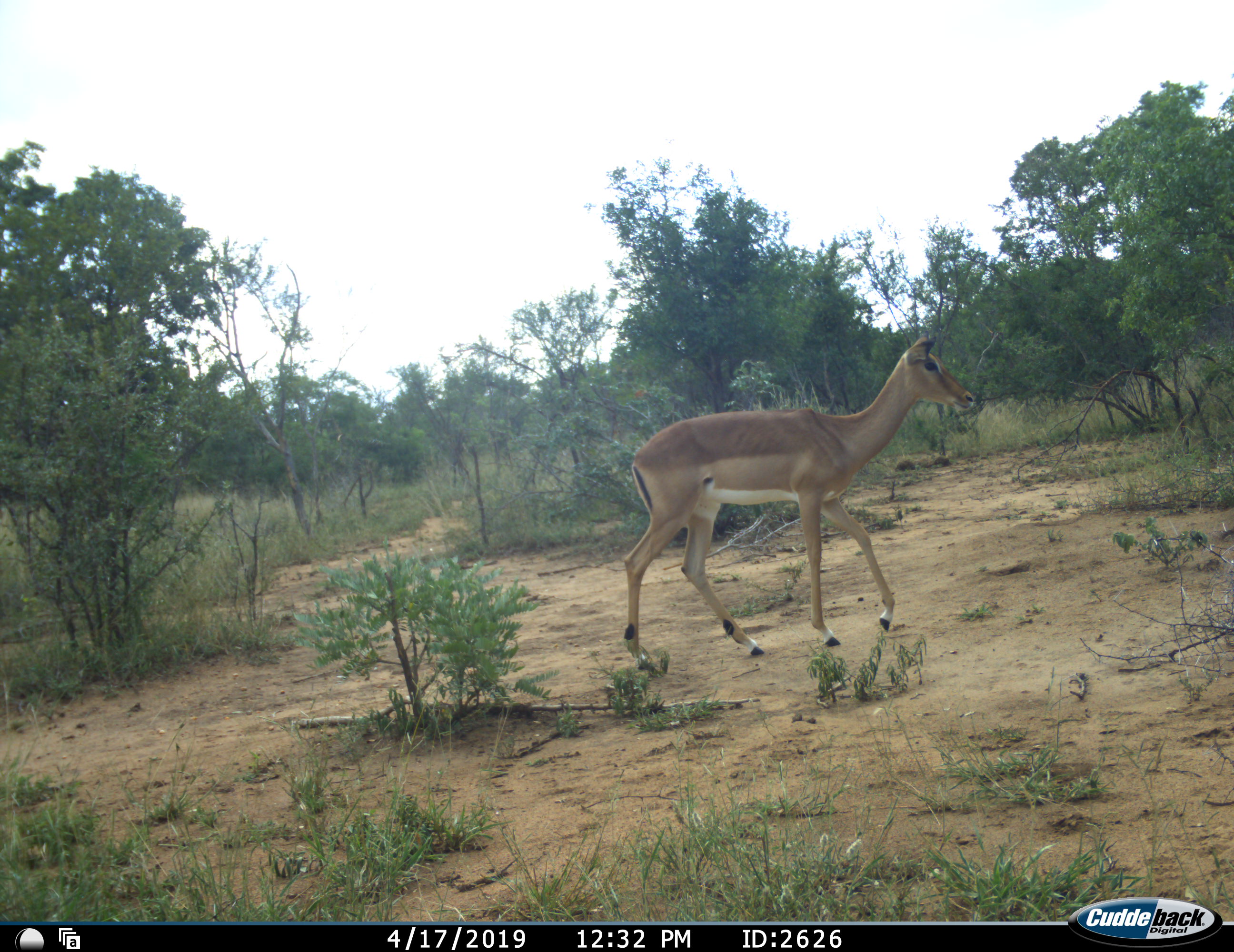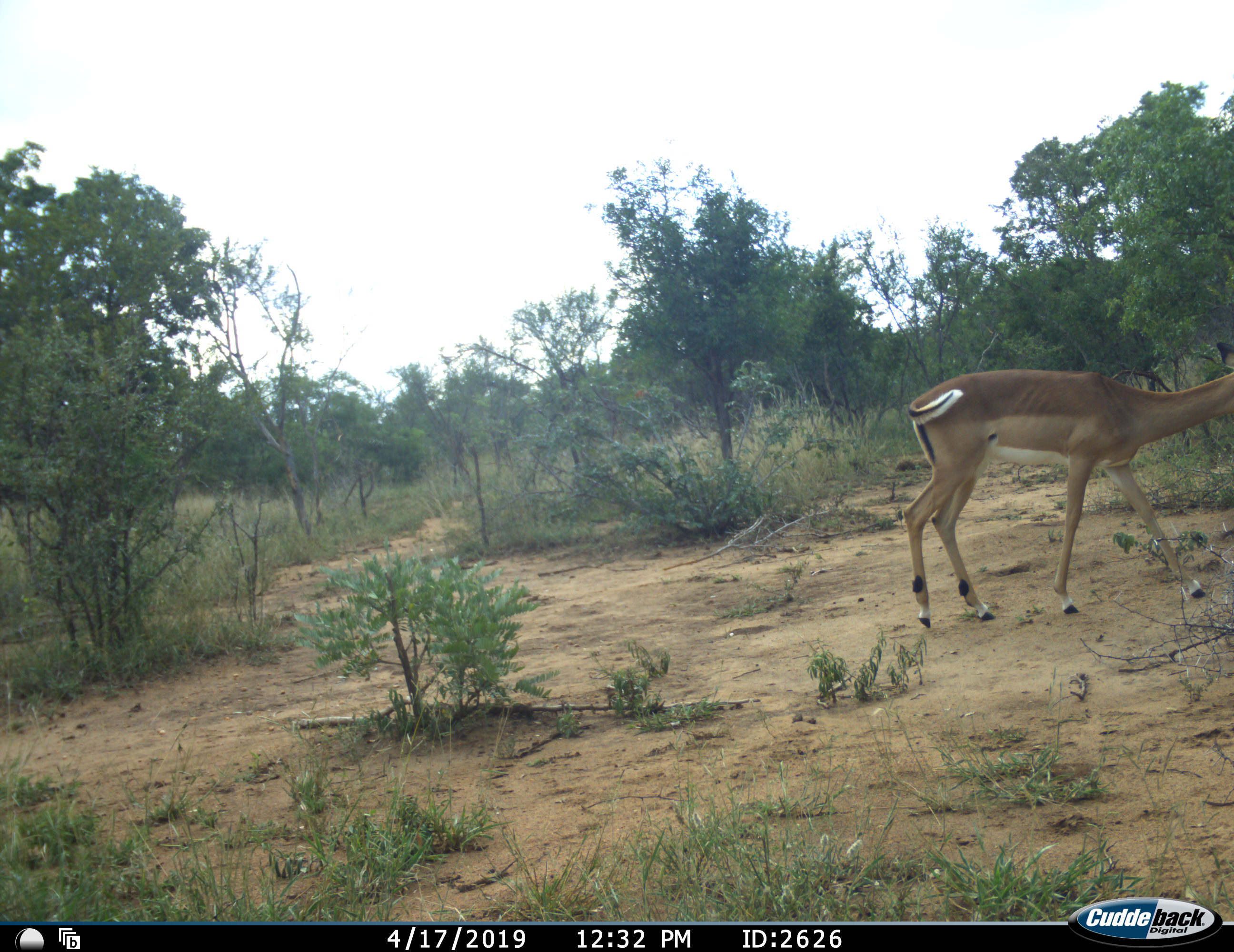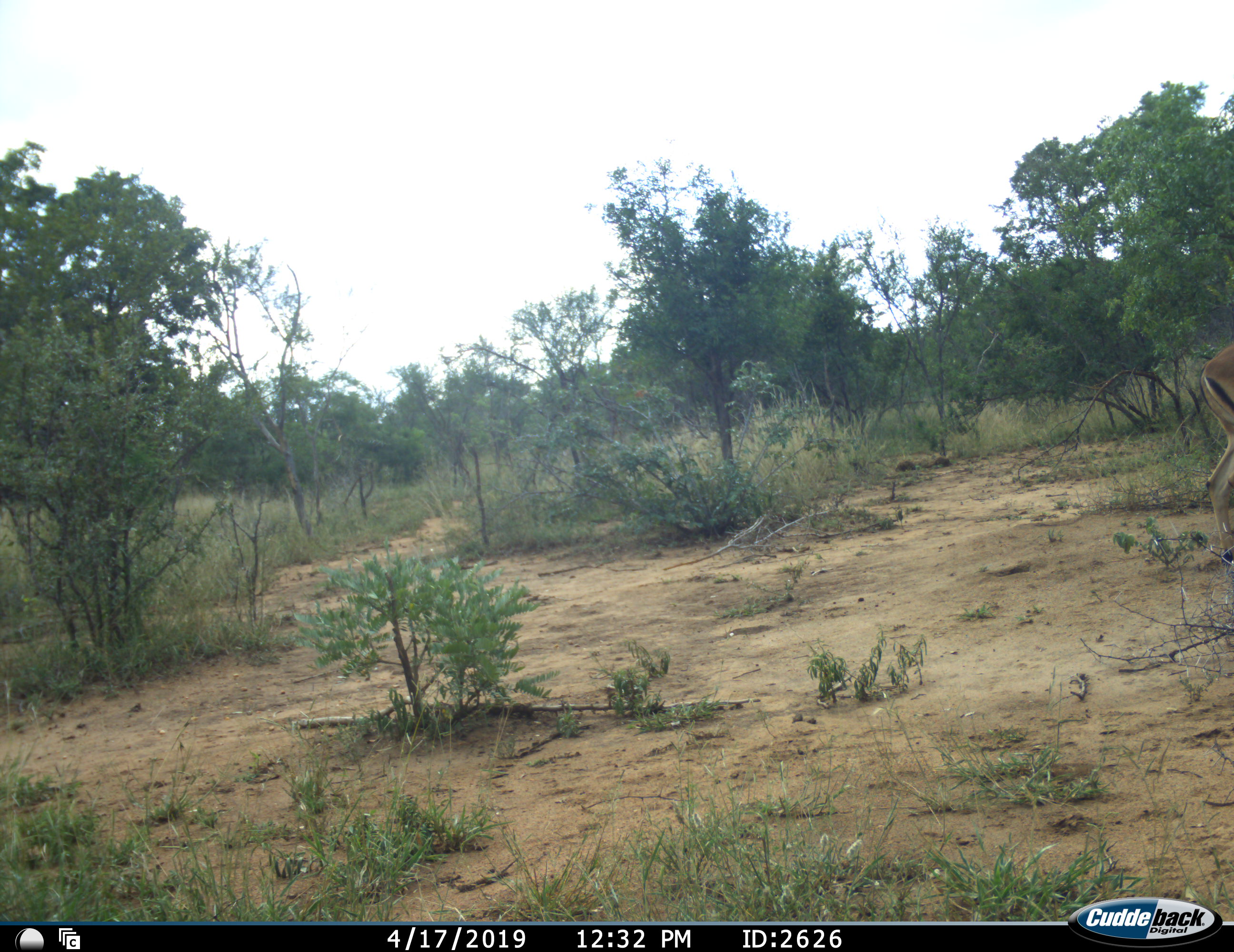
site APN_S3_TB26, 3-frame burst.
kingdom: Animalia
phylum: Chordata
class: Mammalia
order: Artiodactyla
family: Bovidae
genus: Aepyceros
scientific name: Aepyceros melampus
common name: impala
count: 1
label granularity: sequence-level